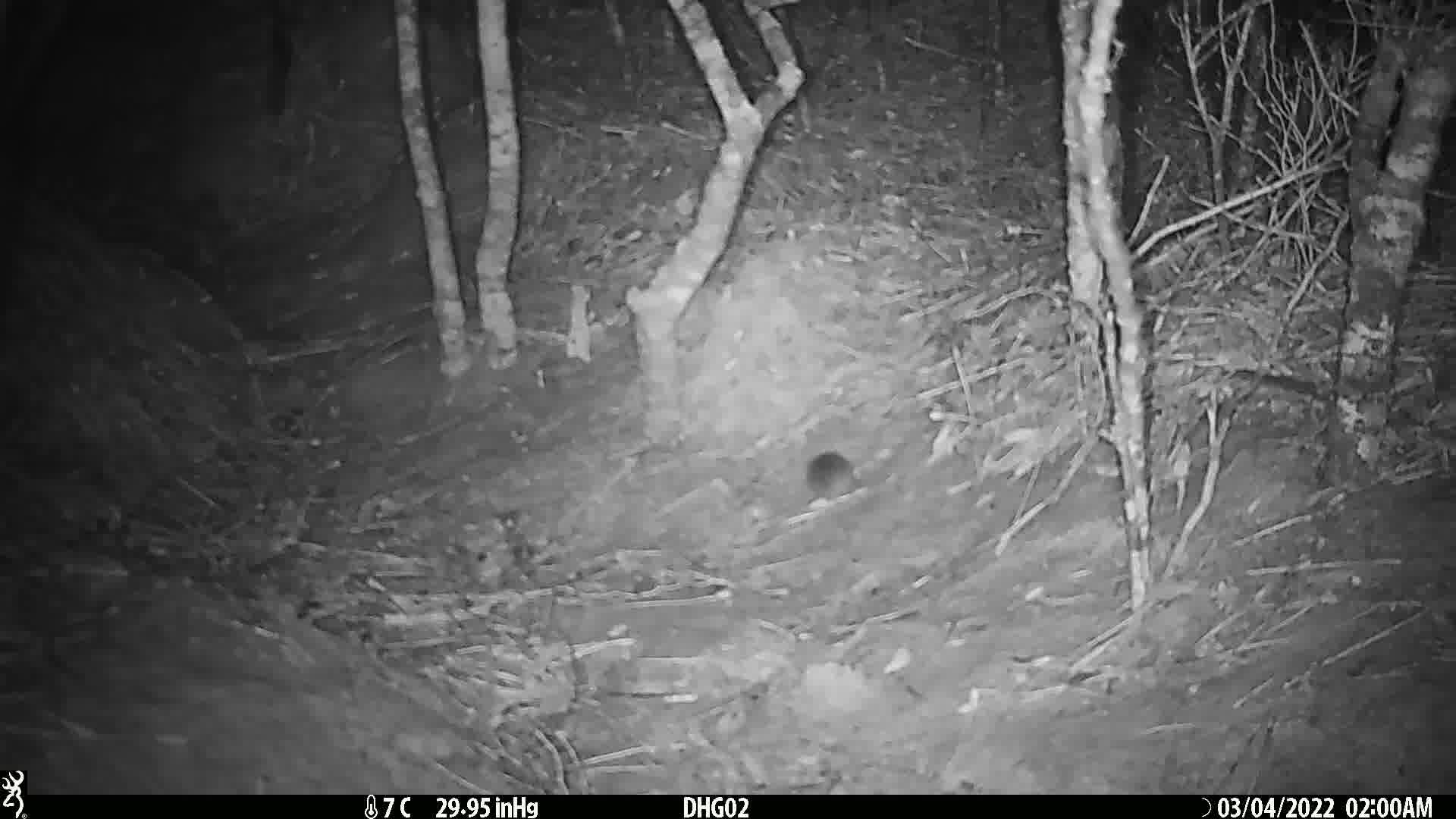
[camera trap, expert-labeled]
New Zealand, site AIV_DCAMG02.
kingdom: Animalia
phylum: Chordata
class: Mammalia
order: Rodentia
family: Muridae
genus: Mus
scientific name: Mus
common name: mouse